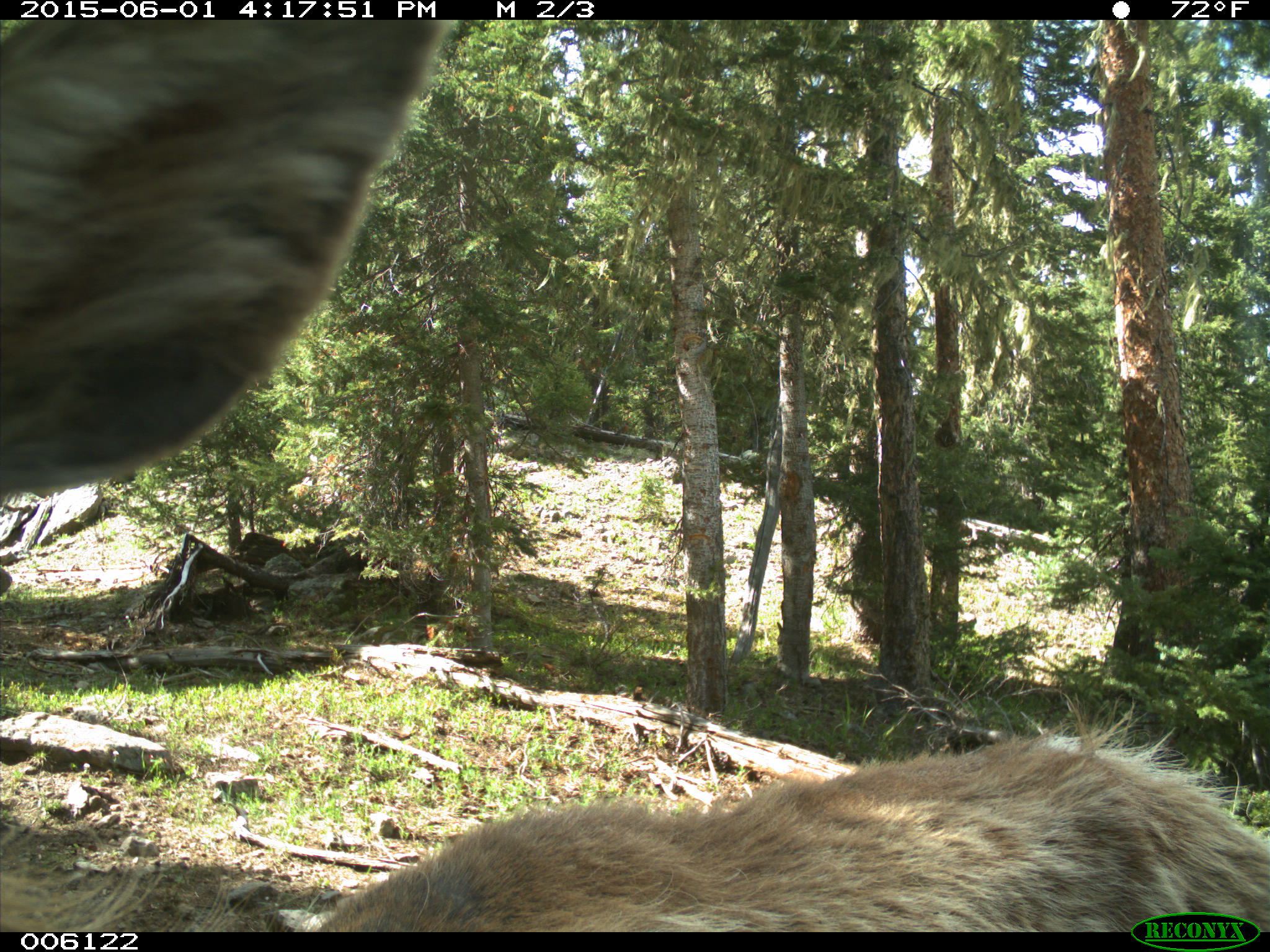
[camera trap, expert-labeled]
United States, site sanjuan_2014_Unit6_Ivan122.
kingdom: Animalia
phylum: Chordata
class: Mammalia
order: Artiodactyla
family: Cervidae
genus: Cervus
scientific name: Cervus elaphus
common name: red deer